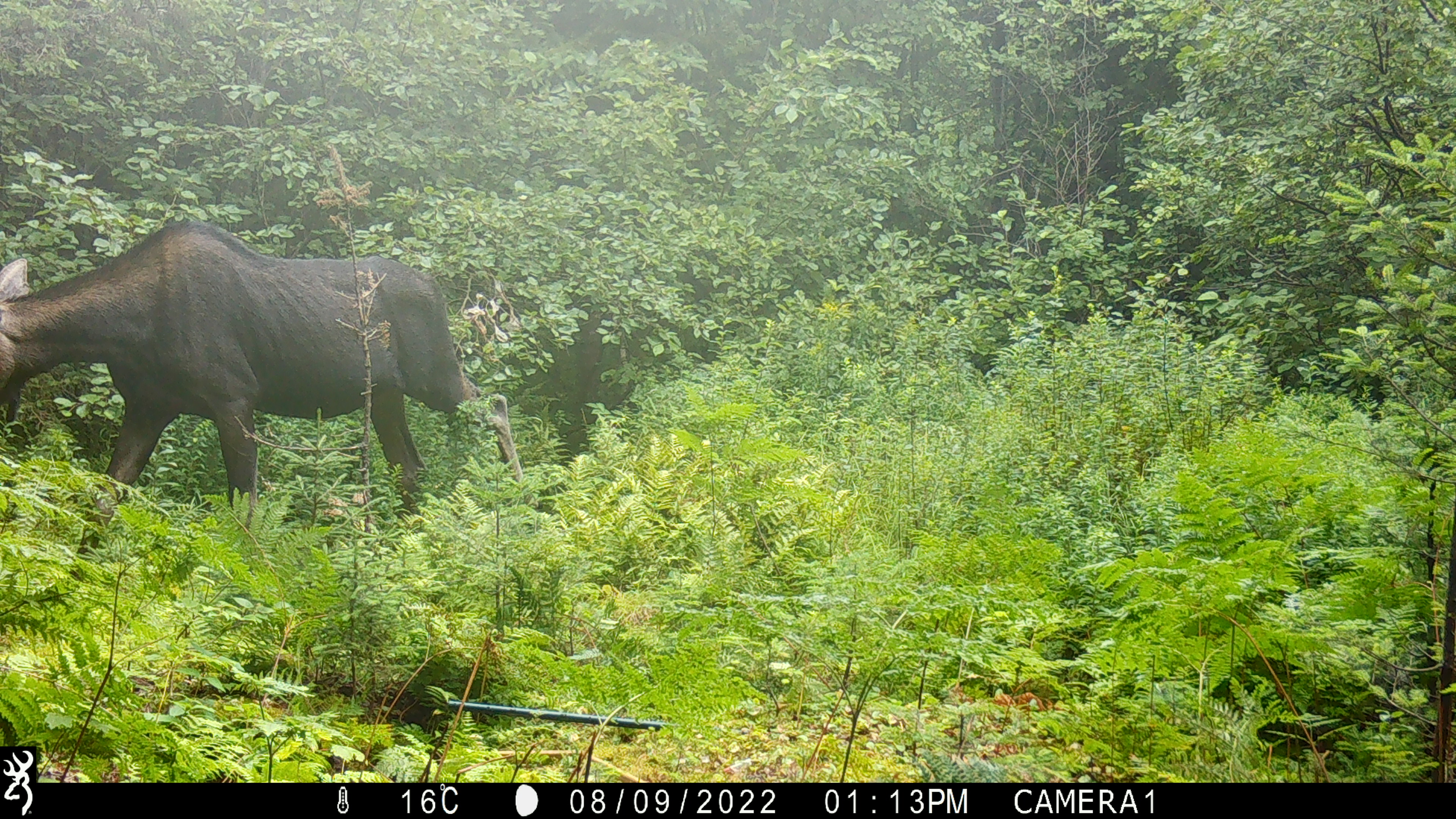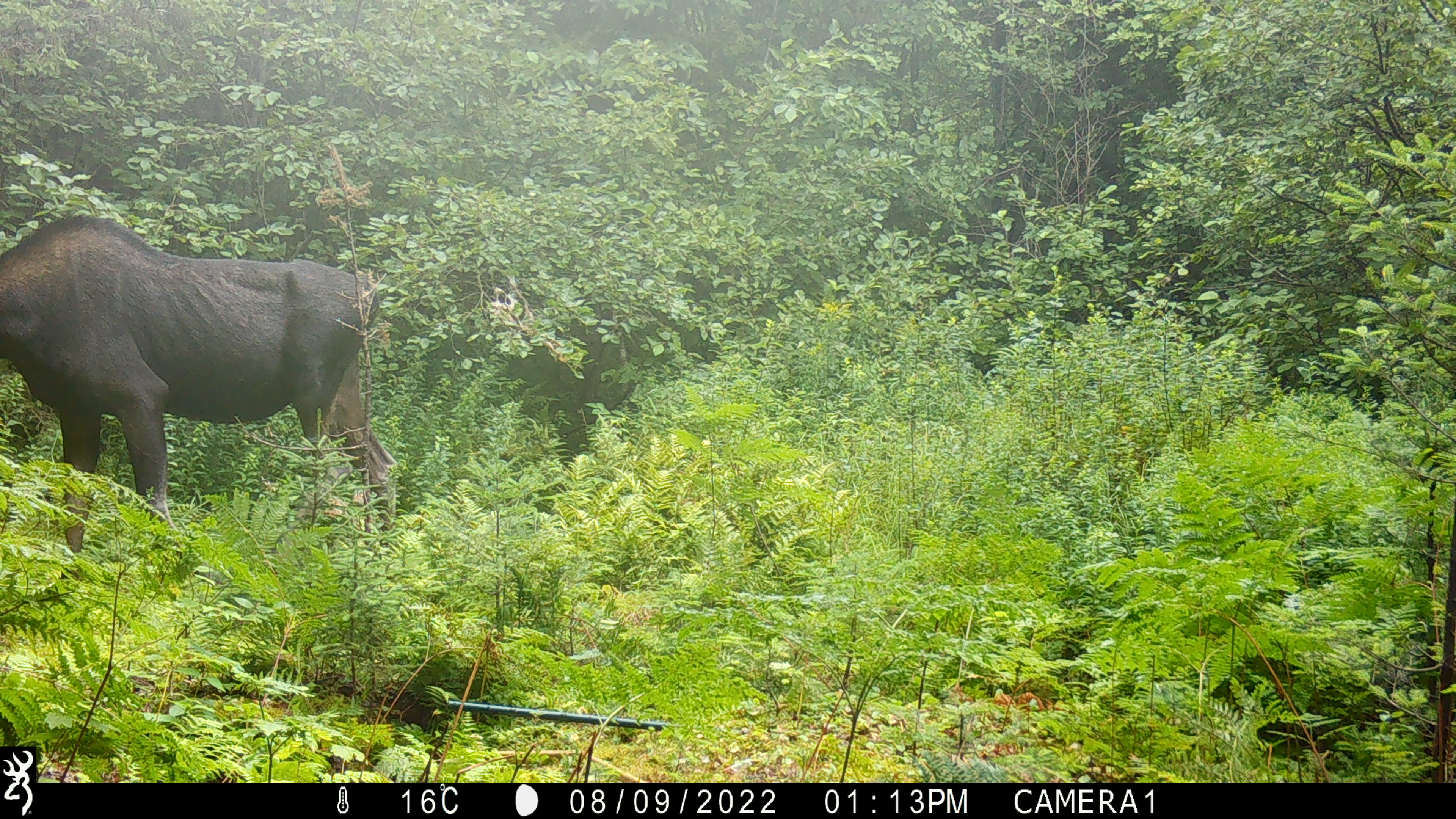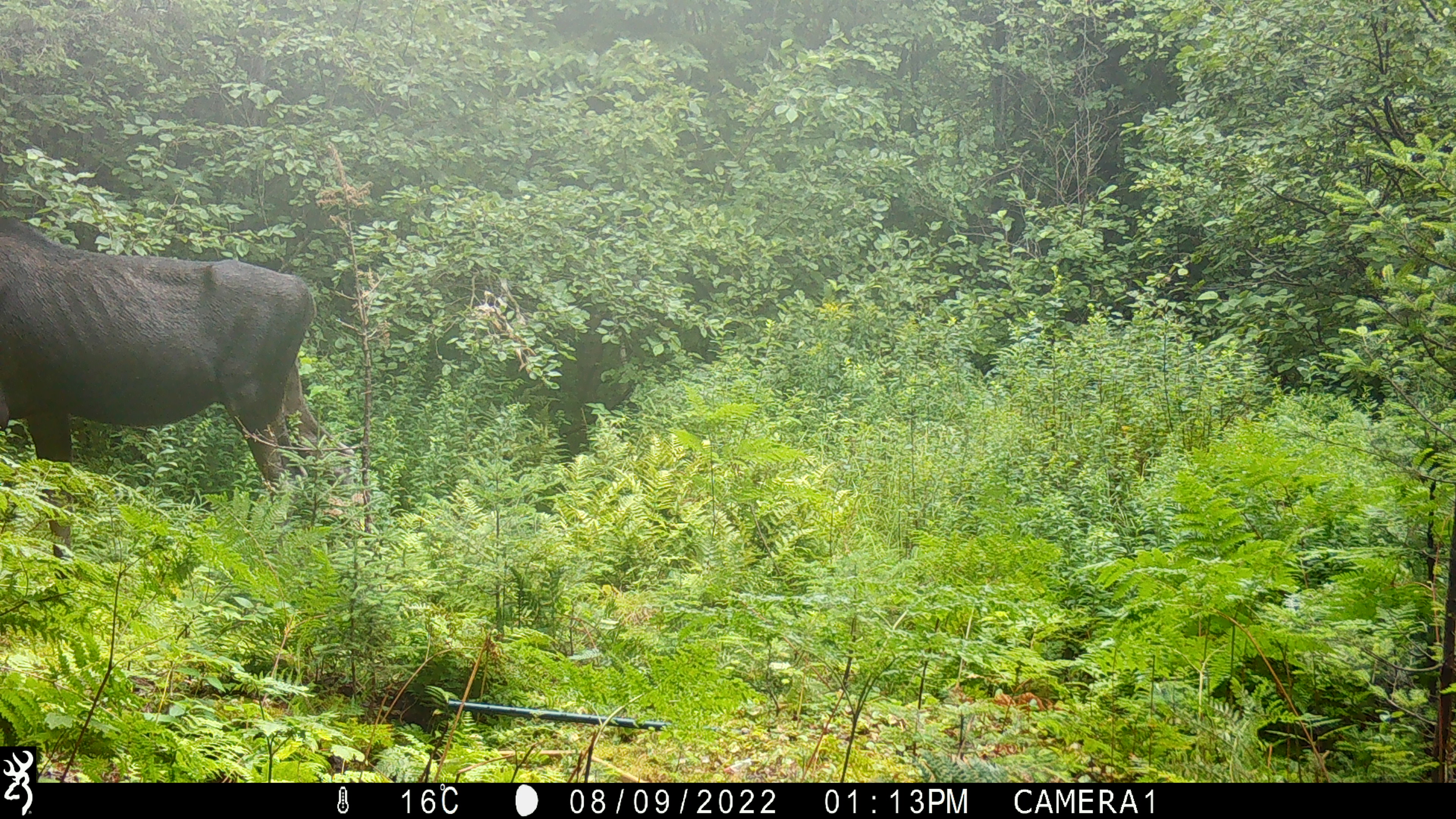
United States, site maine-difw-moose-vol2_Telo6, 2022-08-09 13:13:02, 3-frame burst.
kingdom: Animalia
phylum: Chordata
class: Mammalia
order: Artiodactyla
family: Cervidae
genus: Alces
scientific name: Alces alces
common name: moose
Moose (Alces alces).